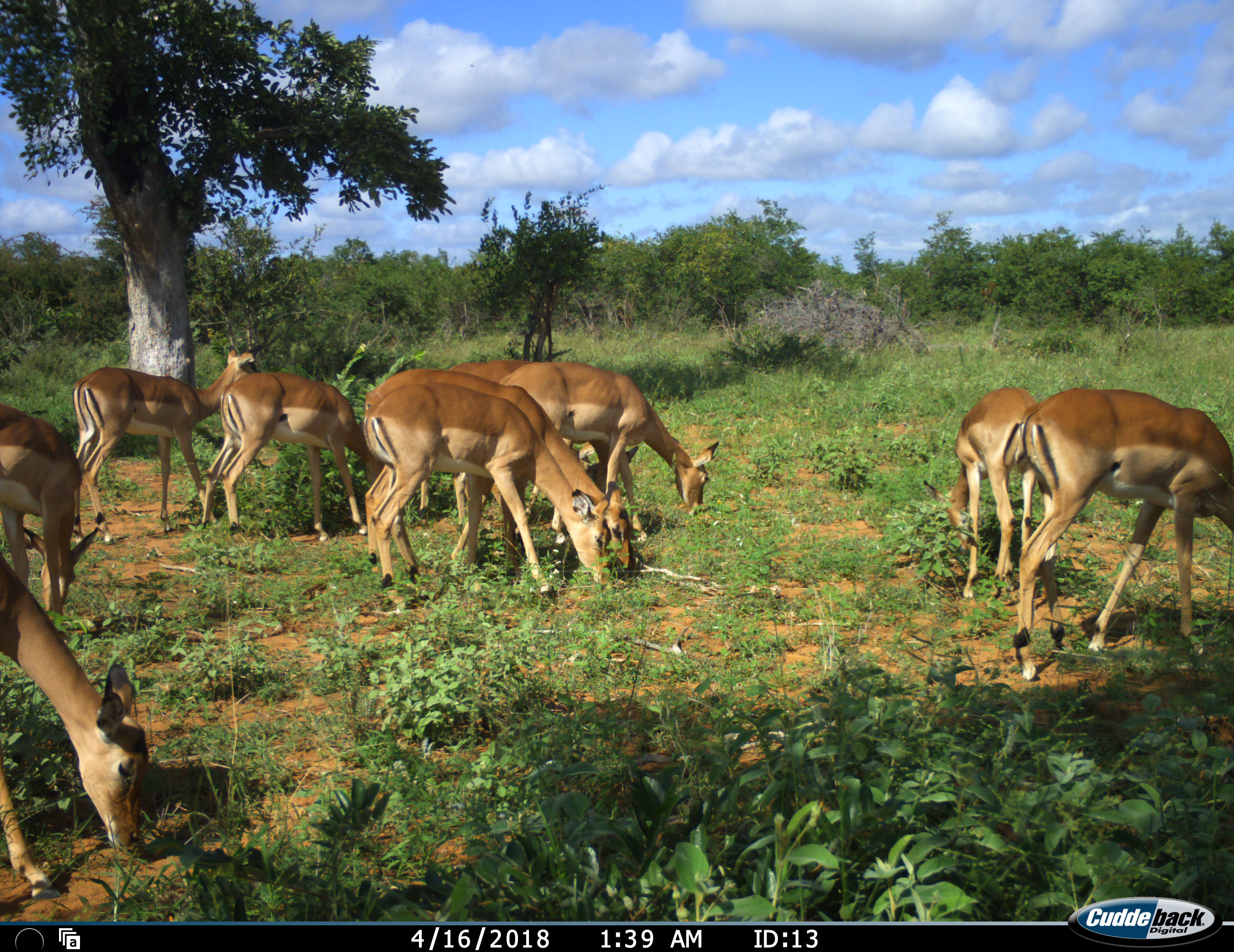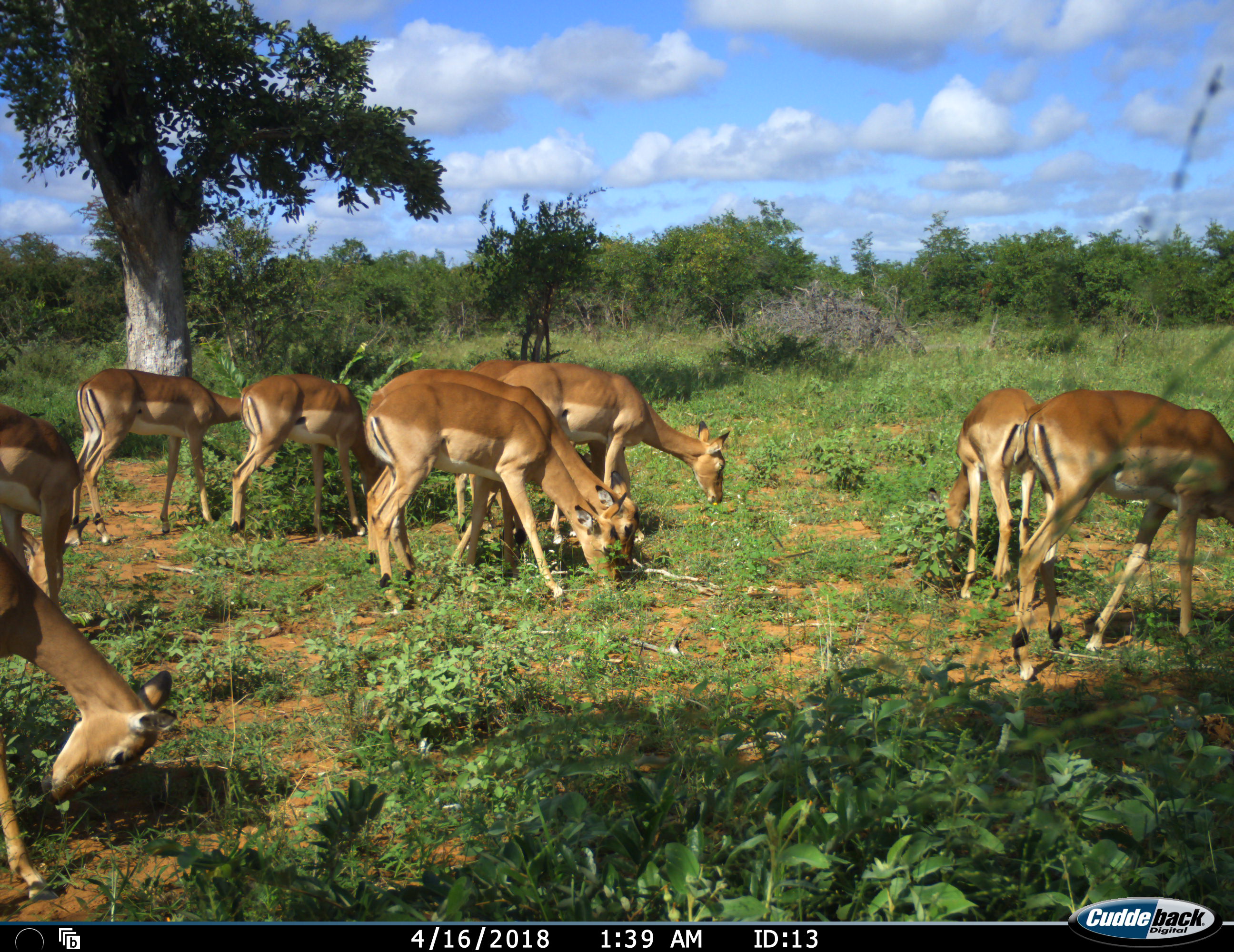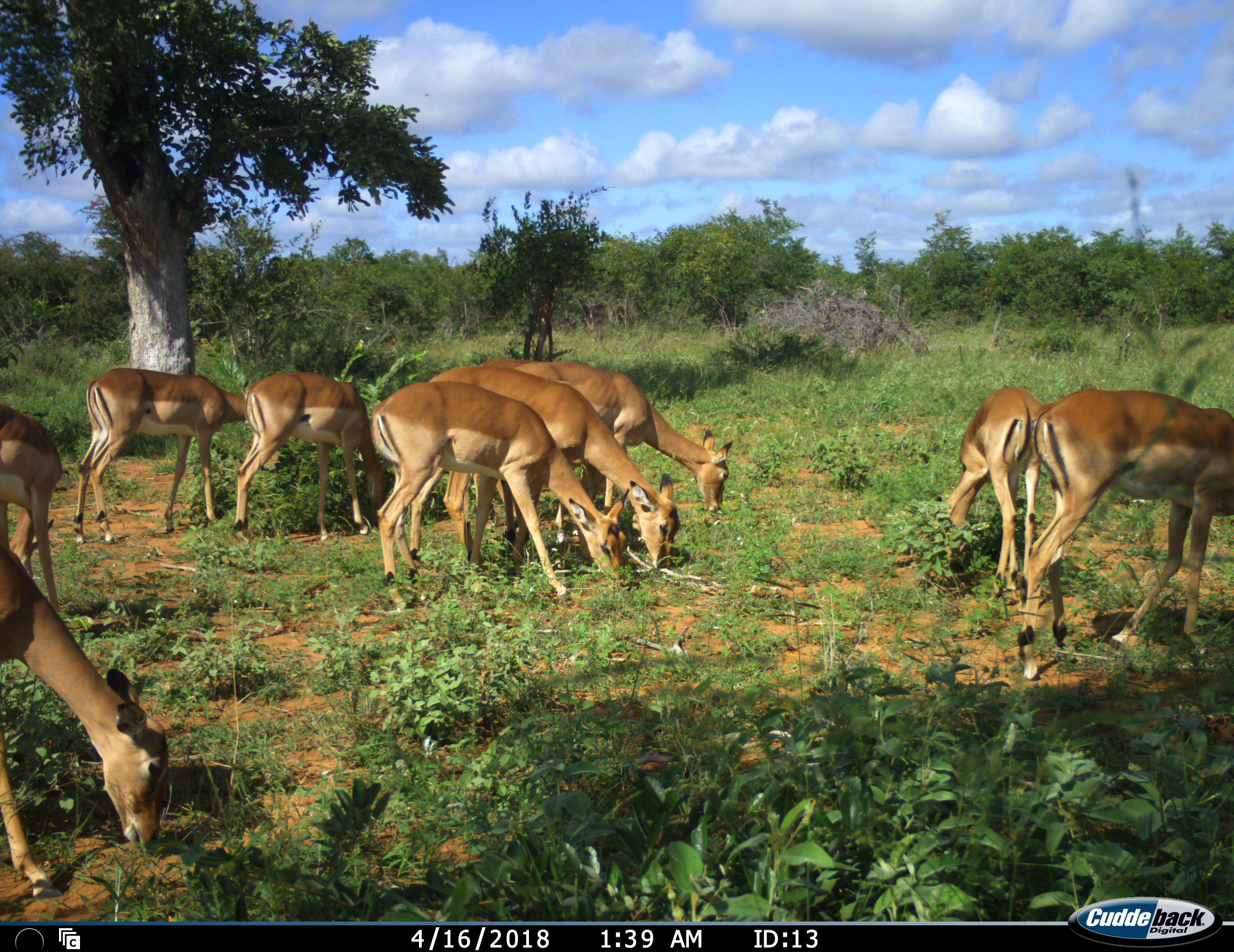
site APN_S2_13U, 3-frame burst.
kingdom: Animalia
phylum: Chordata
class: Mammalia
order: Artiodactyla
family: Bovidae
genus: Aepyceros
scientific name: Aepyceros melampus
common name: impala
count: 10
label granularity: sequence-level